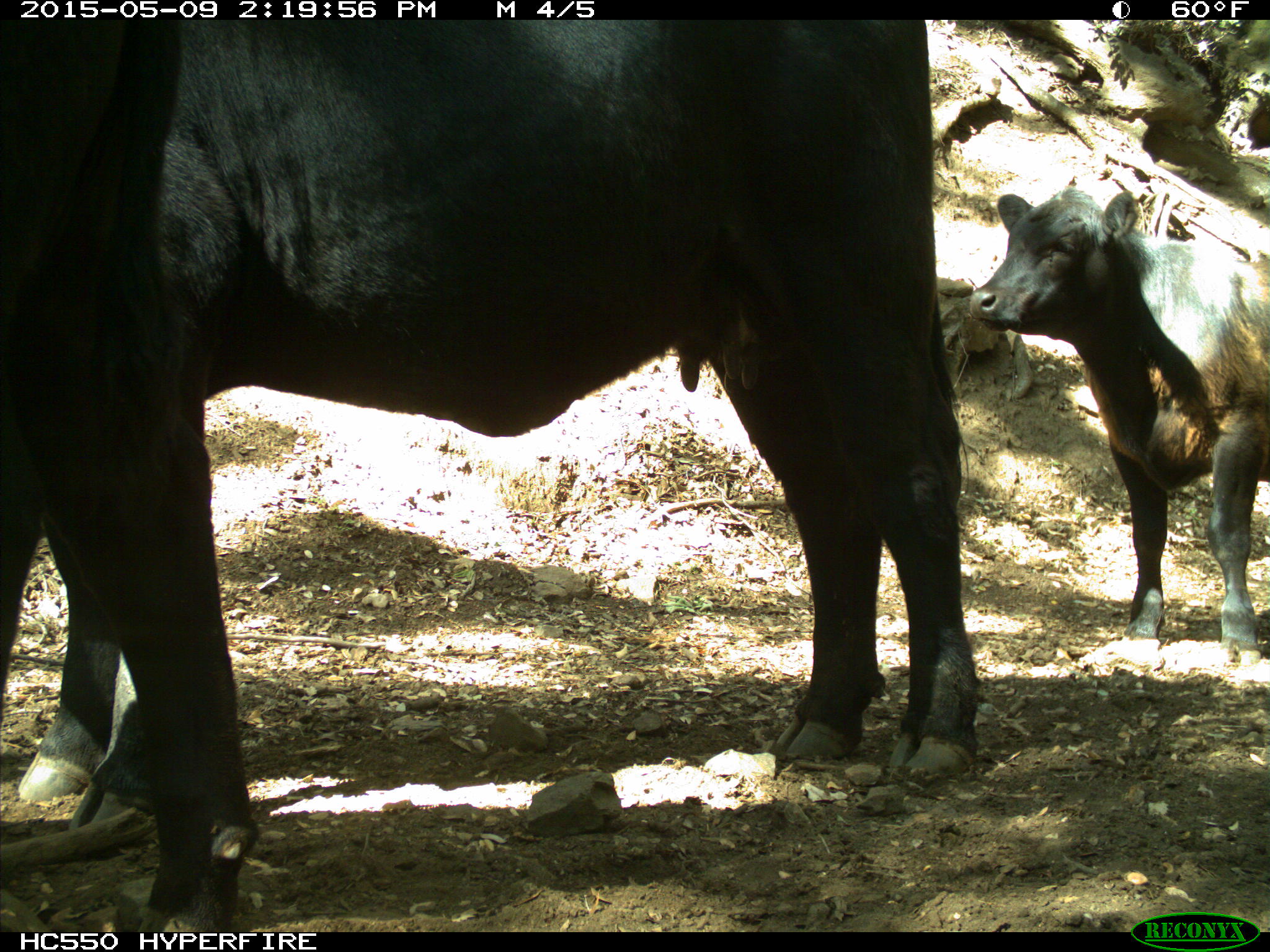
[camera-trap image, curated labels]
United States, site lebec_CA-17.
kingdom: Animalia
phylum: Chordata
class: Mammalia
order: Artiodactyla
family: Bovidae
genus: Bos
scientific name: Bos taurus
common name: domestic cow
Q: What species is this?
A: Bos taurus (domestic cow).